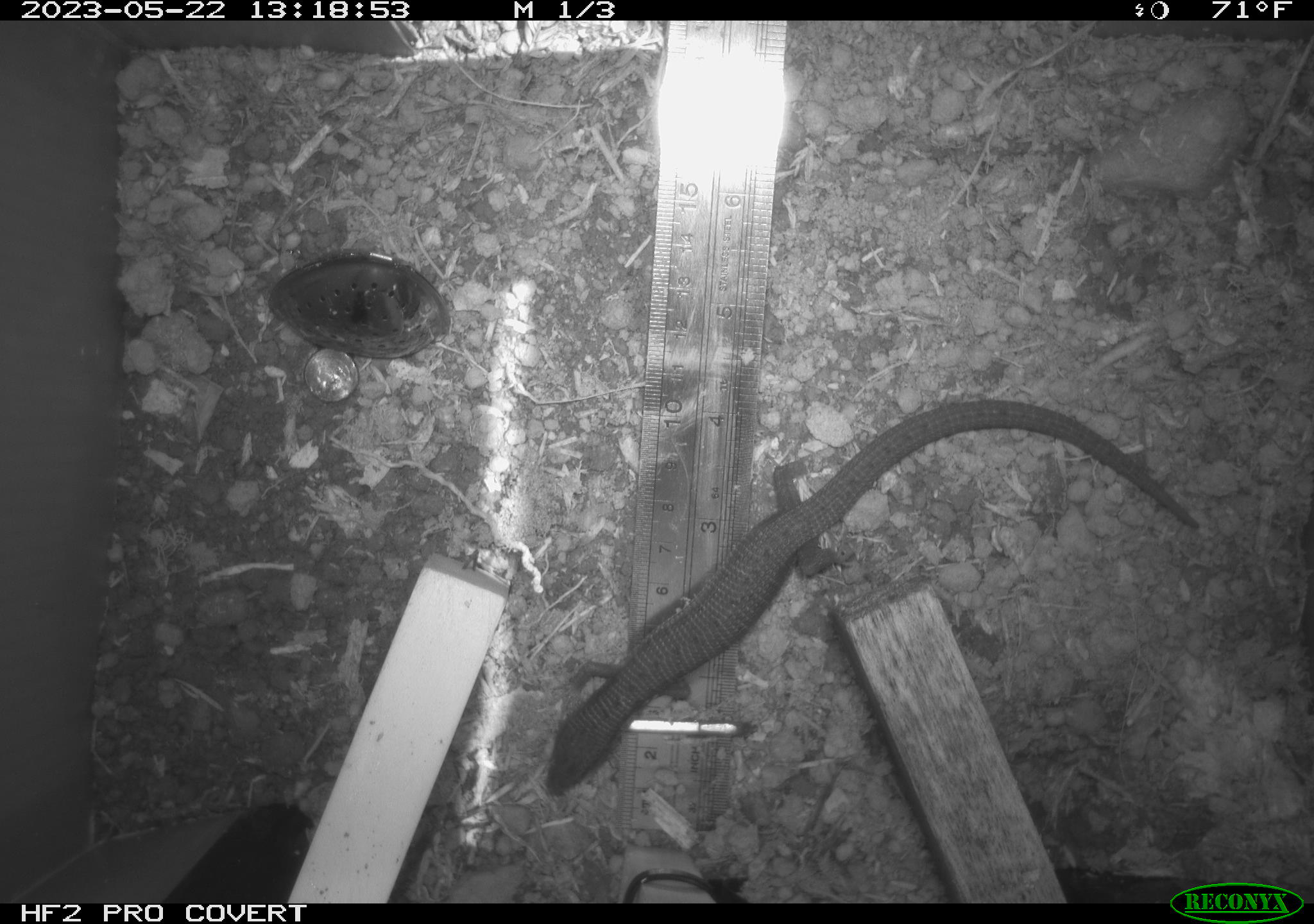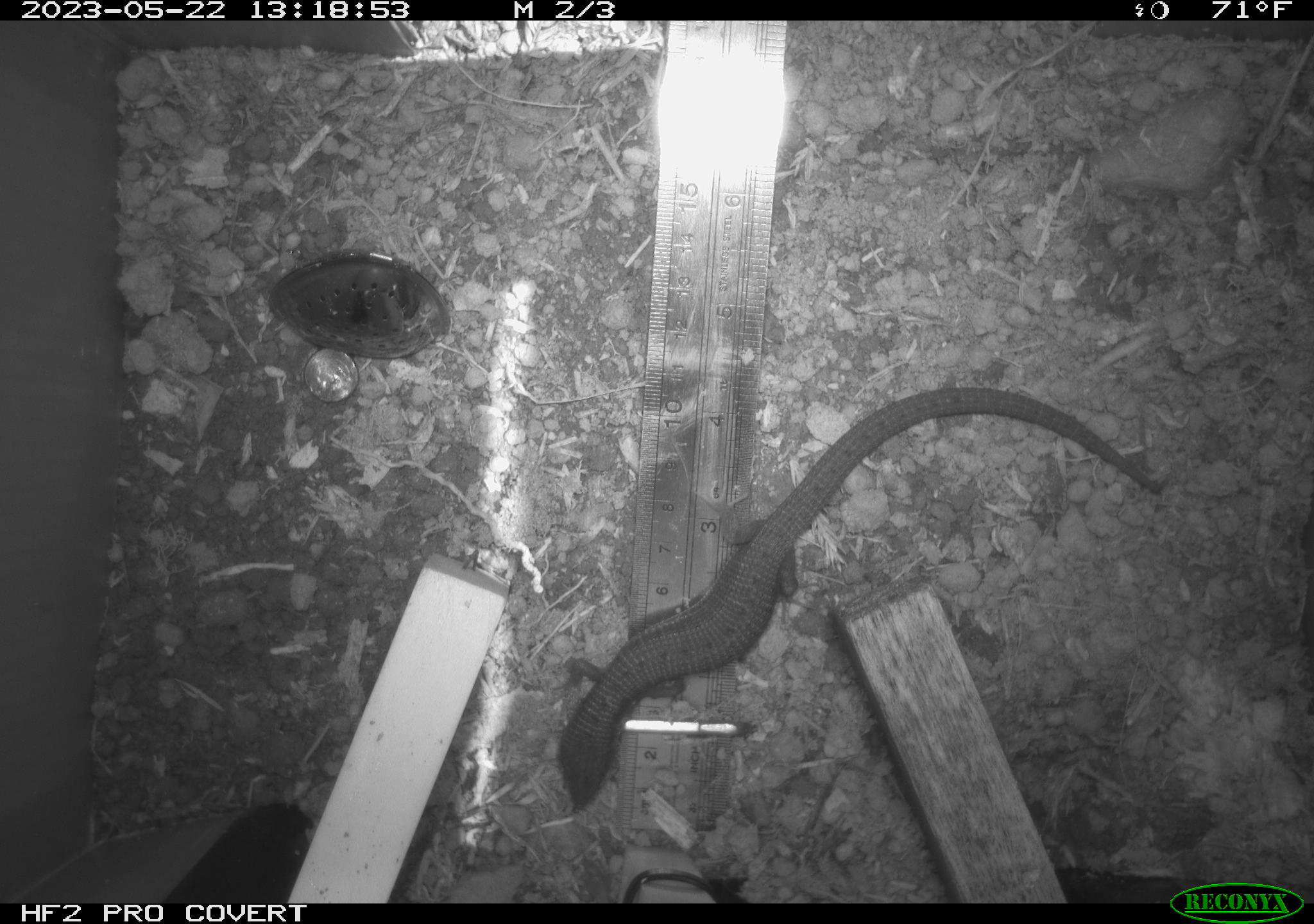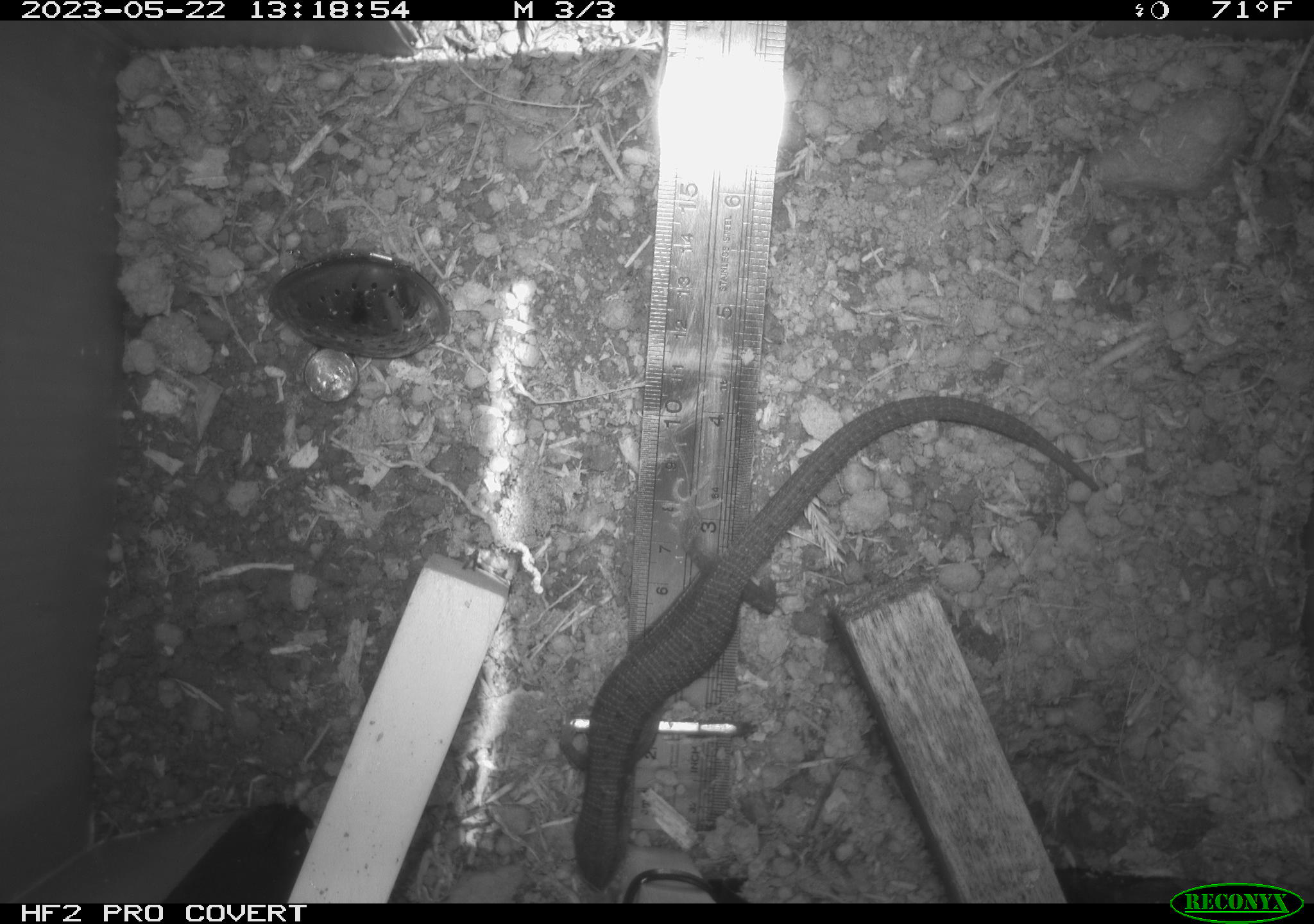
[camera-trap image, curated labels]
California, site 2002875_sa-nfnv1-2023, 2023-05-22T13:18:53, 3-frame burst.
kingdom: Animalia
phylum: Chordata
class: Reptilia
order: Squamata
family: Anguidae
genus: Elgaria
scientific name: Elgaria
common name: alligator lizards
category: elgaria species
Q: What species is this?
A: Elgaria species (alligator lizards) (Elgaria).